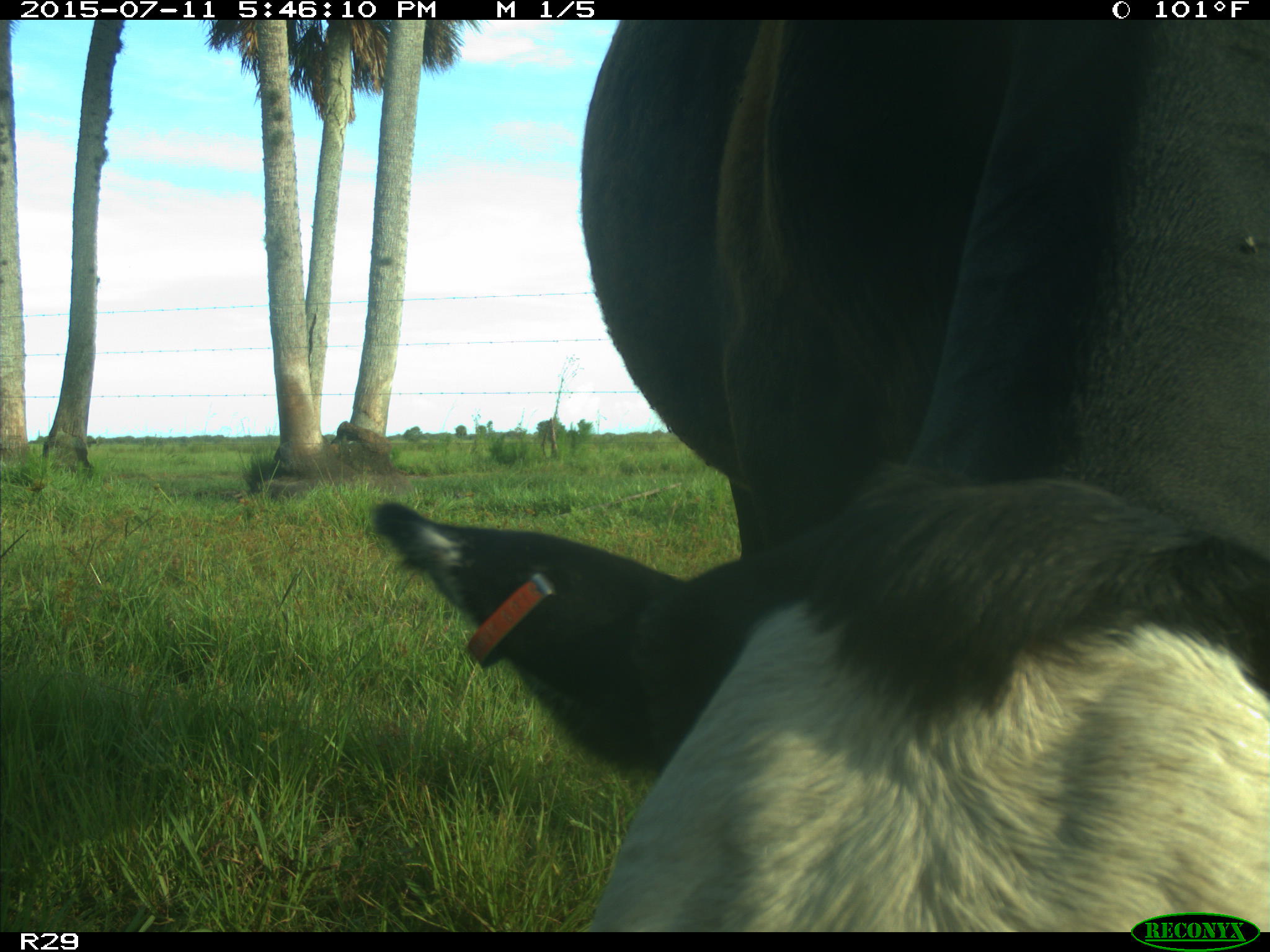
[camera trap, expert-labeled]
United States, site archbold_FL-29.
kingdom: Animalia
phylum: Chordata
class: Mammalia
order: Artiodactyla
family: Bovidae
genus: Bos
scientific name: Bos taurus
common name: domestic cow